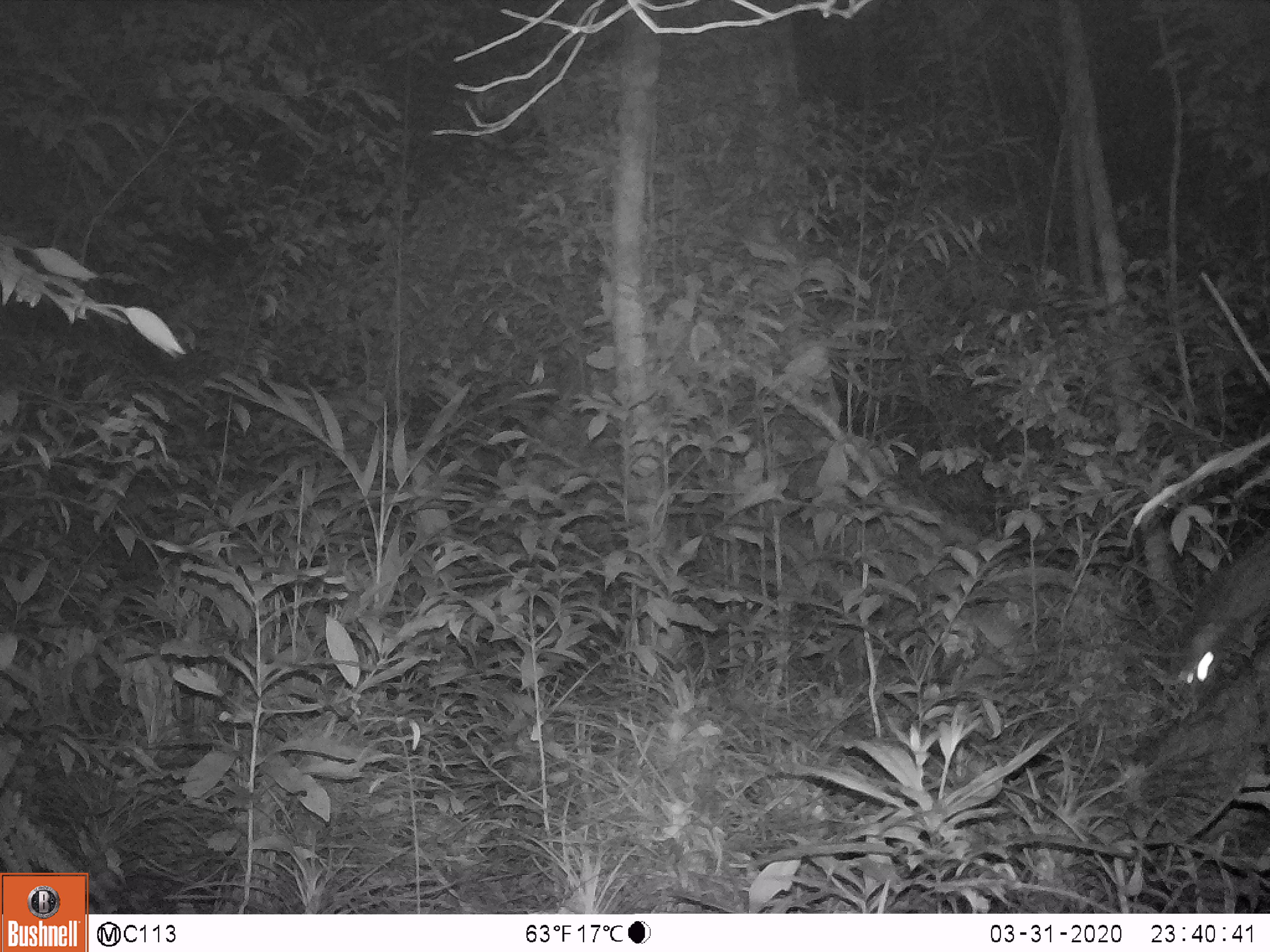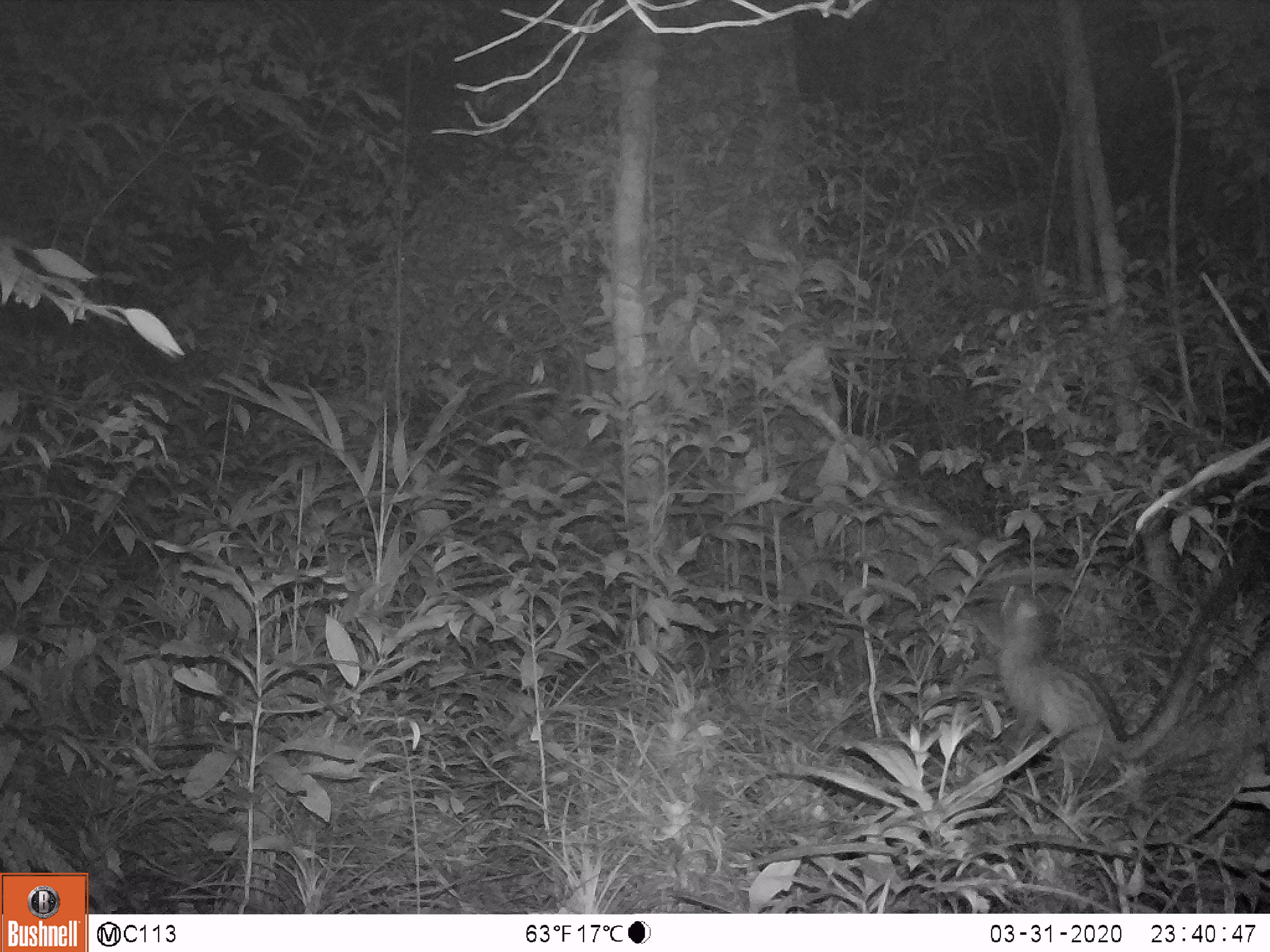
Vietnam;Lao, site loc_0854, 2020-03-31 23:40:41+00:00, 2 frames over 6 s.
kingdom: Animalia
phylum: Chordata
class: Mammalia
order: Carnivora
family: Viverridae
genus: Paradoxurus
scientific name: Paradoxurus hermaphroditus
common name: common palm civet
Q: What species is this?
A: Common palm civet (Paradoxurus hermaphroditus).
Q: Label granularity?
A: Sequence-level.